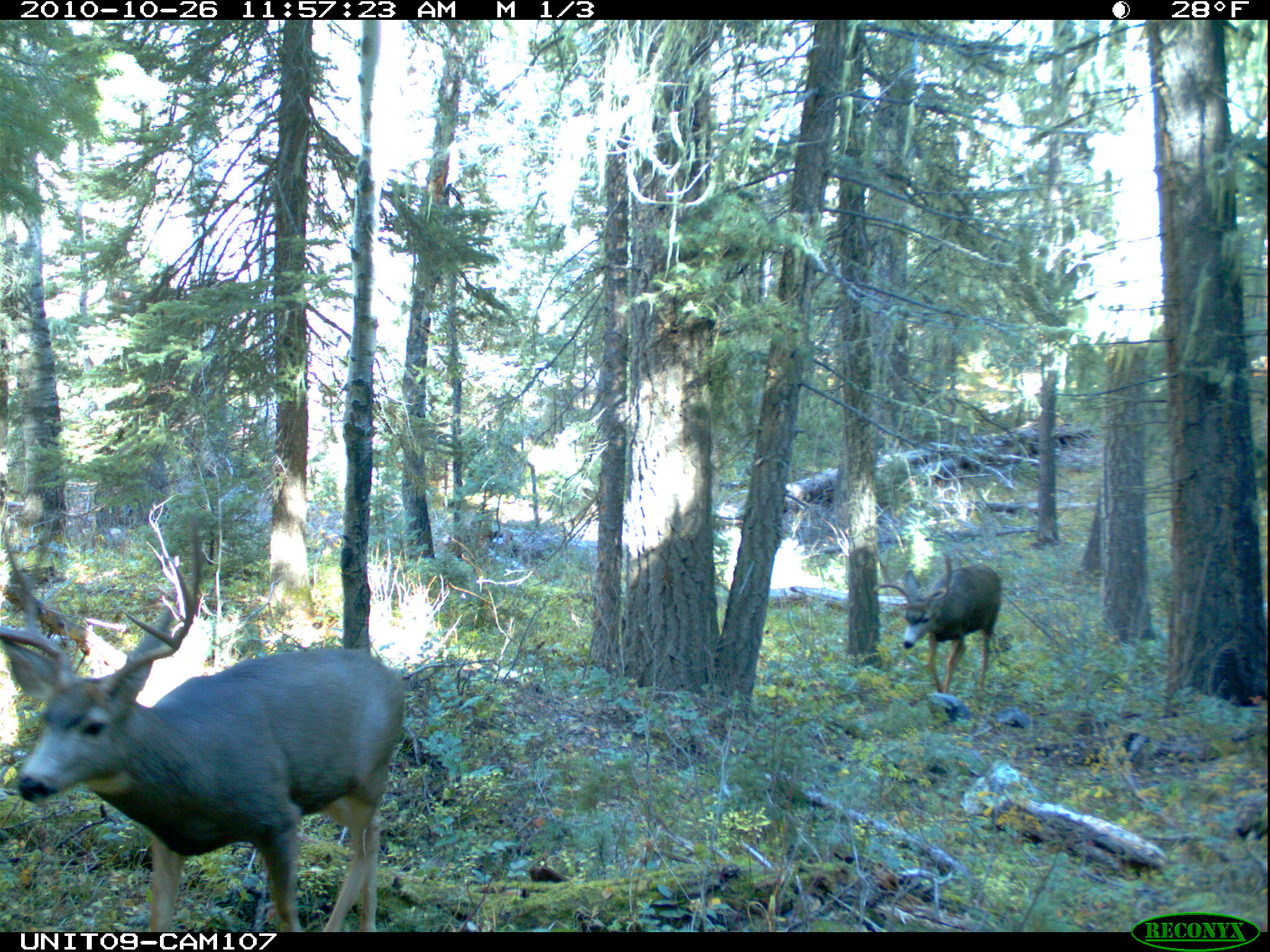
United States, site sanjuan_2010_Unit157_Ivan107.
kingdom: Animalia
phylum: Chordata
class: Mammalia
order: Artiodactyla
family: Cervidae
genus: Odocoileus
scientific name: Odocoileus hemionus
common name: mule deer